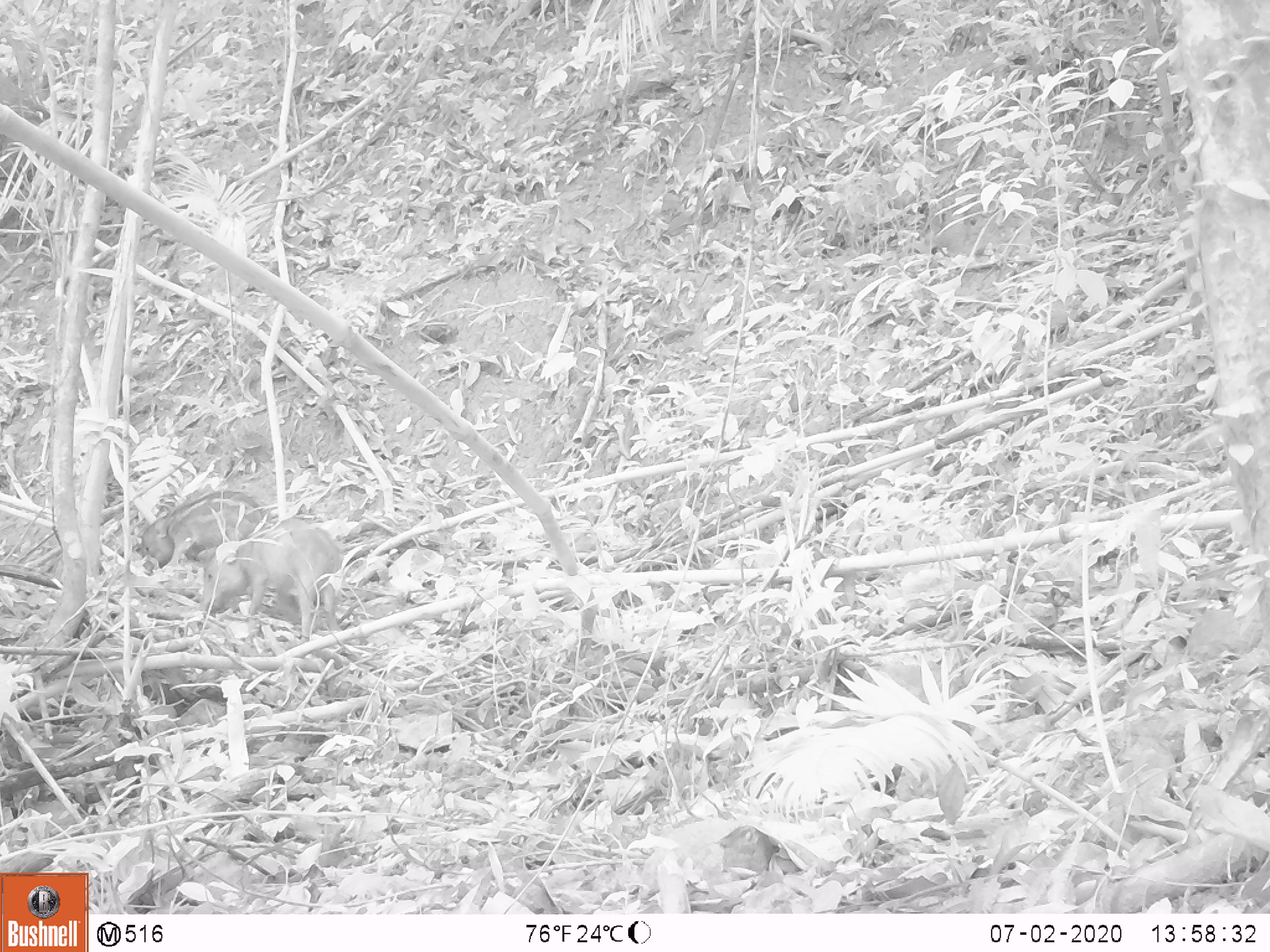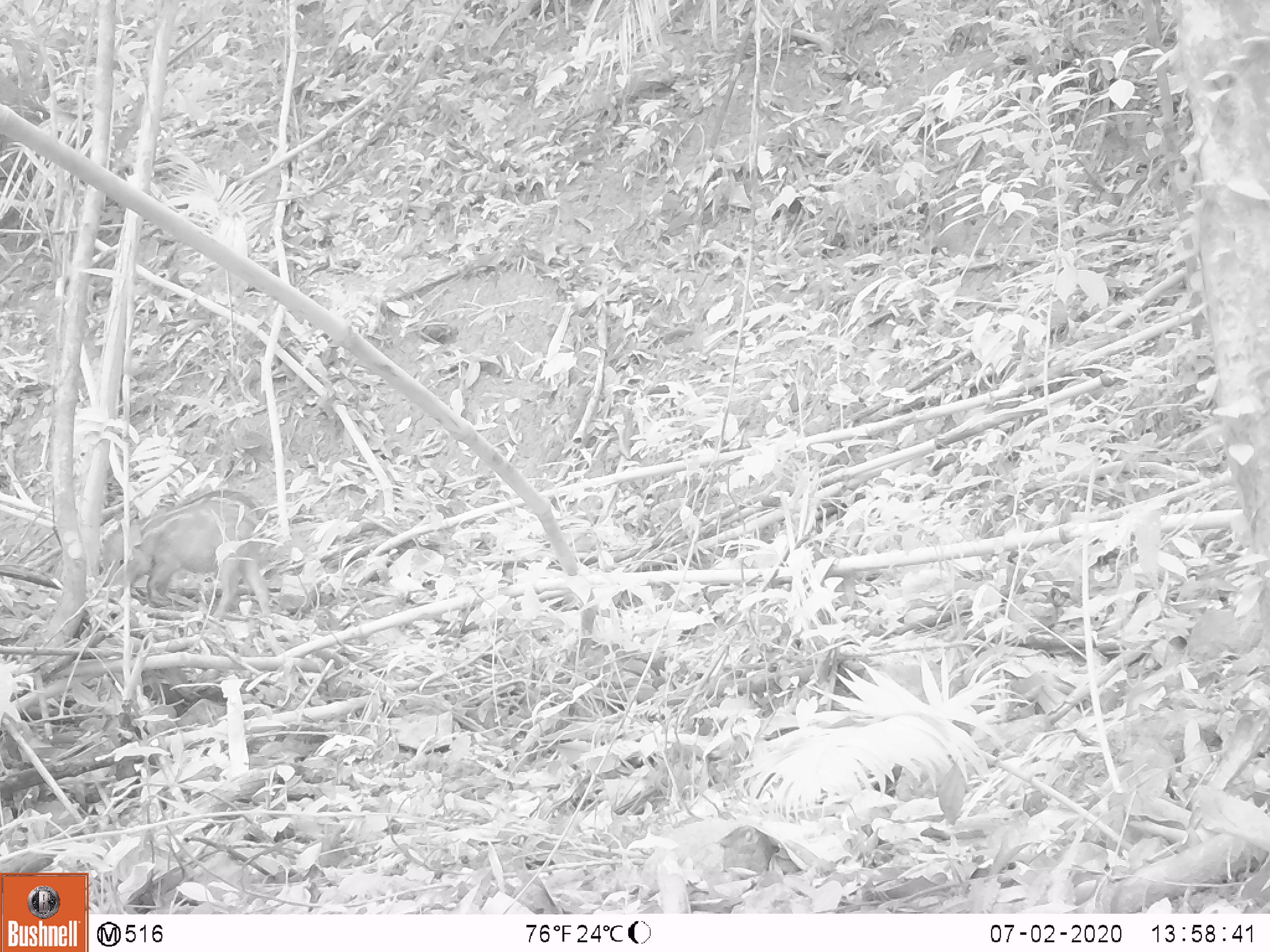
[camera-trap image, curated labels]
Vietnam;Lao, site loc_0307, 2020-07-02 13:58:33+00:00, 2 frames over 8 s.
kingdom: Animalia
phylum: Chordata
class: Mammalia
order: Artiodactyla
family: Suidae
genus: Sus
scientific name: Sus scrofa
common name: eurasian wild pig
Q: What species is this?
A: Eurasian wild pig (Sus scrofa).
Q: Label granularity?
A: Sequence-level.